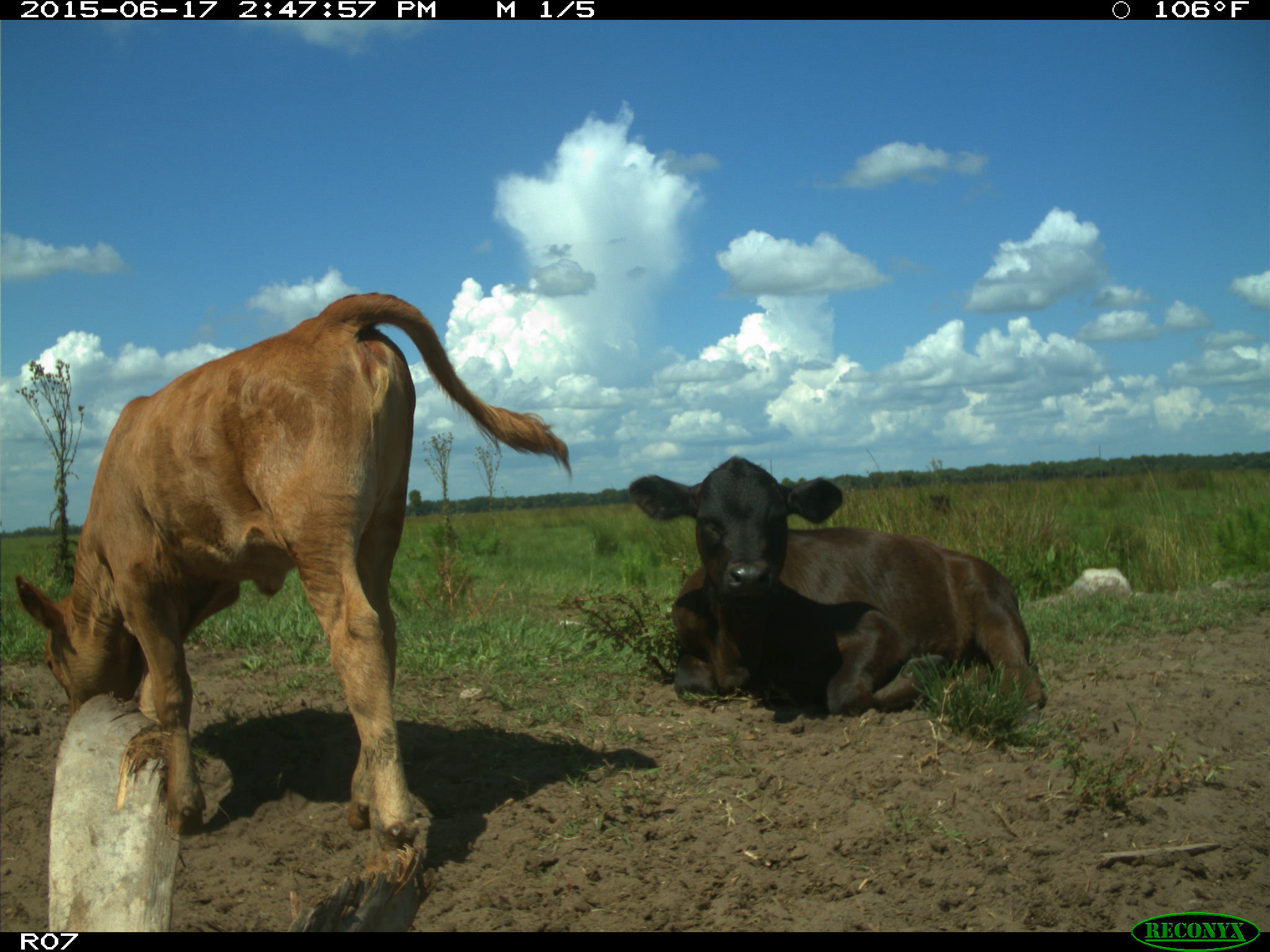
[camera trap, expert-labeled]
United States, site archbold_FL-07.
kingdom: Animalia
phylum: Chordata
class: Mammalia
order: Artiodactyla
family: Bovidae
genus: Bos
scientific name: Bos taurus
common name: domestic cow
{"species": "Bos taurus (domestic cow)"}